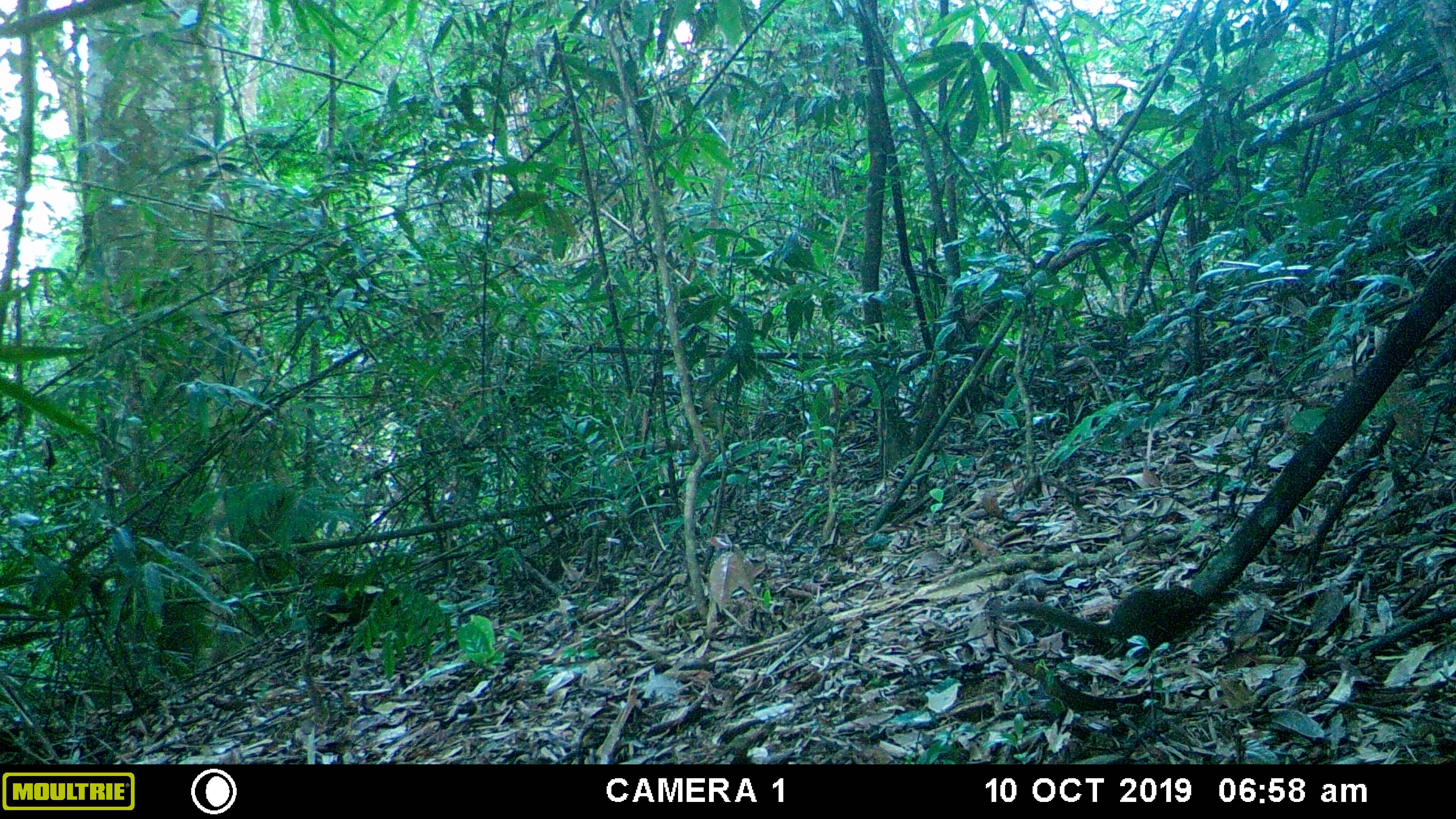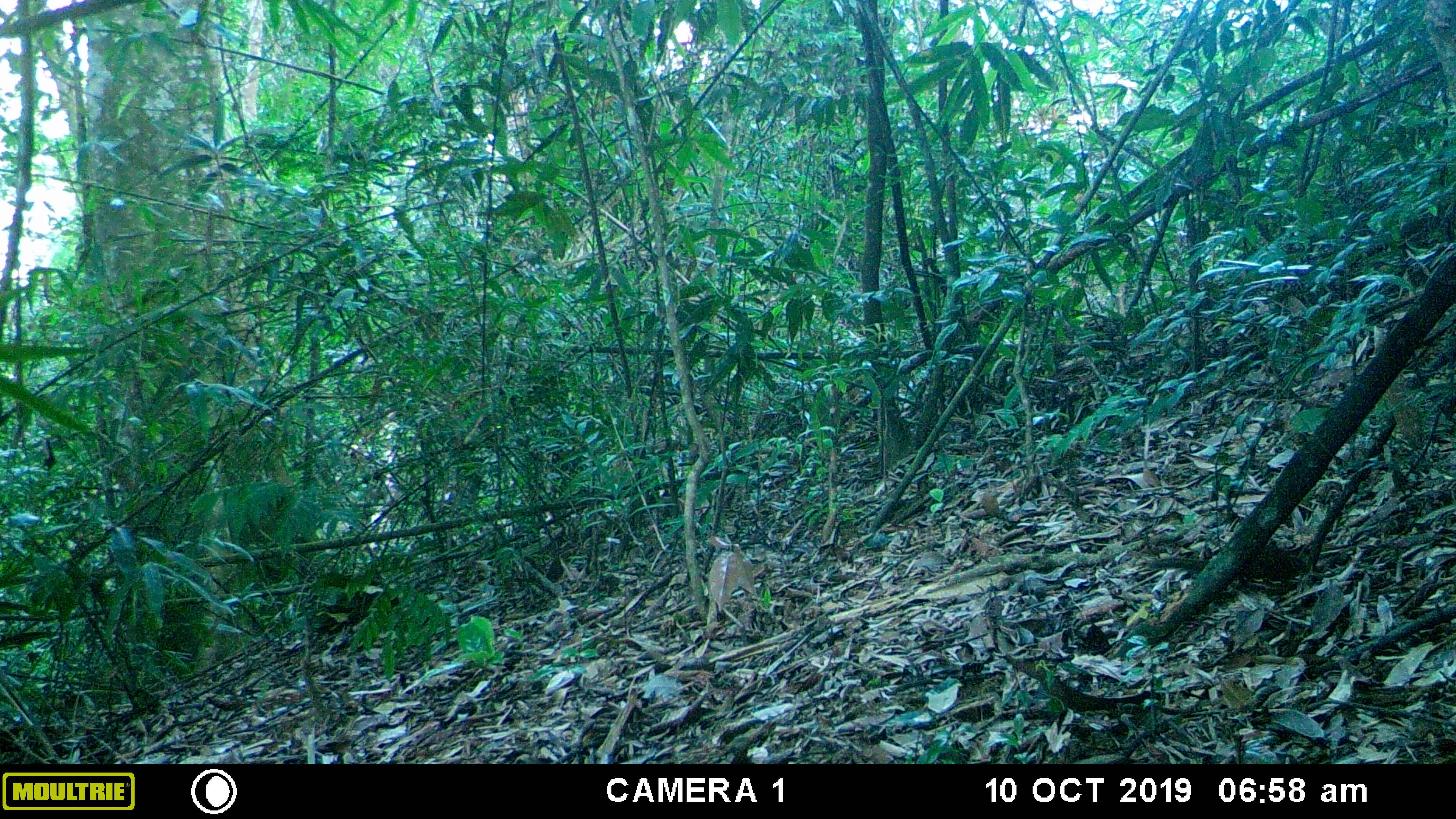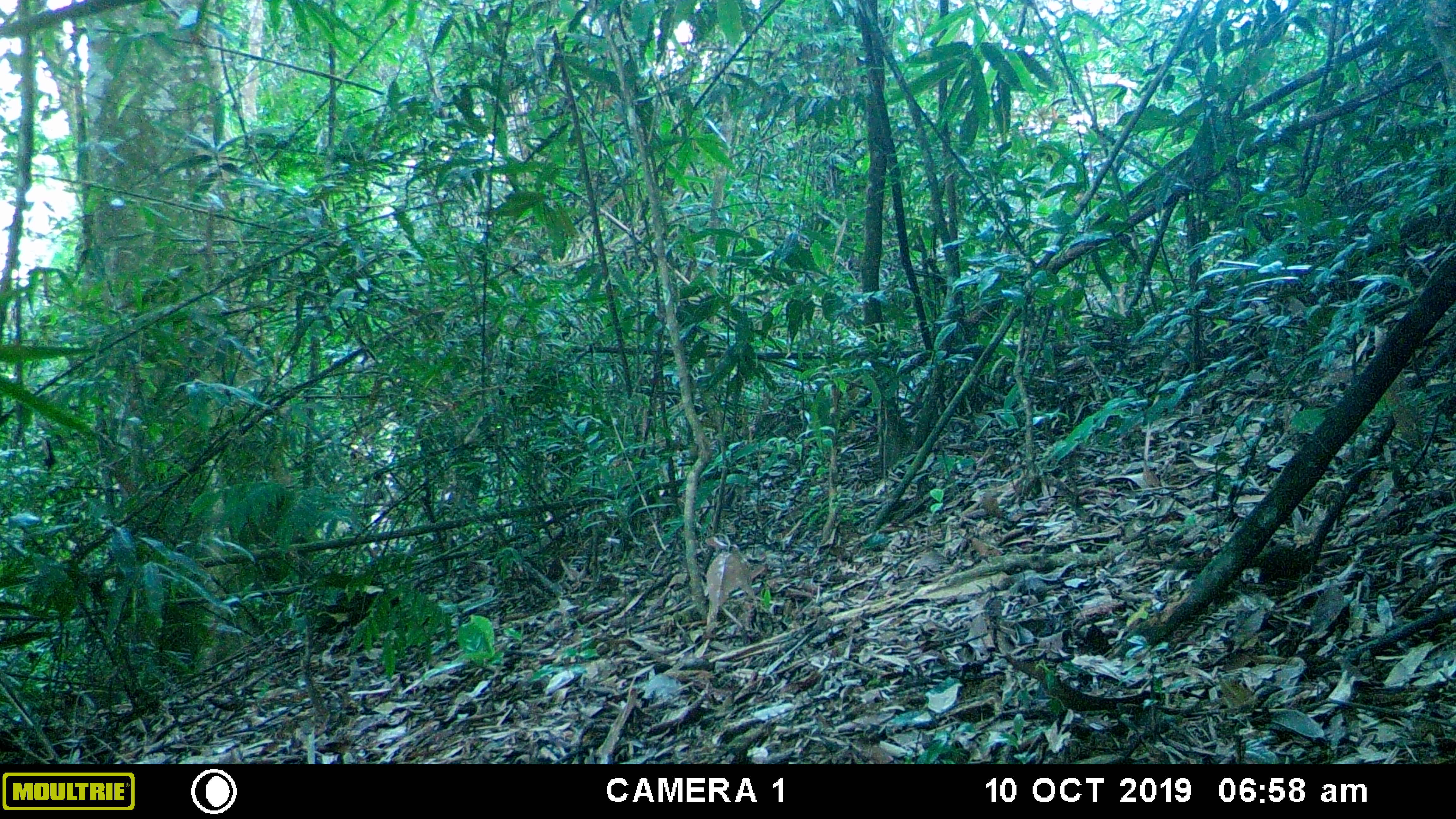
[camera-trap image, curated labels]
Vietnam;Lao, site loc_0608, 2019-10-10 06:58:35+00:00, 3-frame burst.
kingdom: Animalia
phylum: Chordata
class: Mammalia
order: Scandentia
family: Tupaiidae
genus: Tupaia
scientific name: Tupaia belangeri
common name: northern treeshrew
Northern treeshrew (Tupaia belangeri). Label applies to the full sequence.